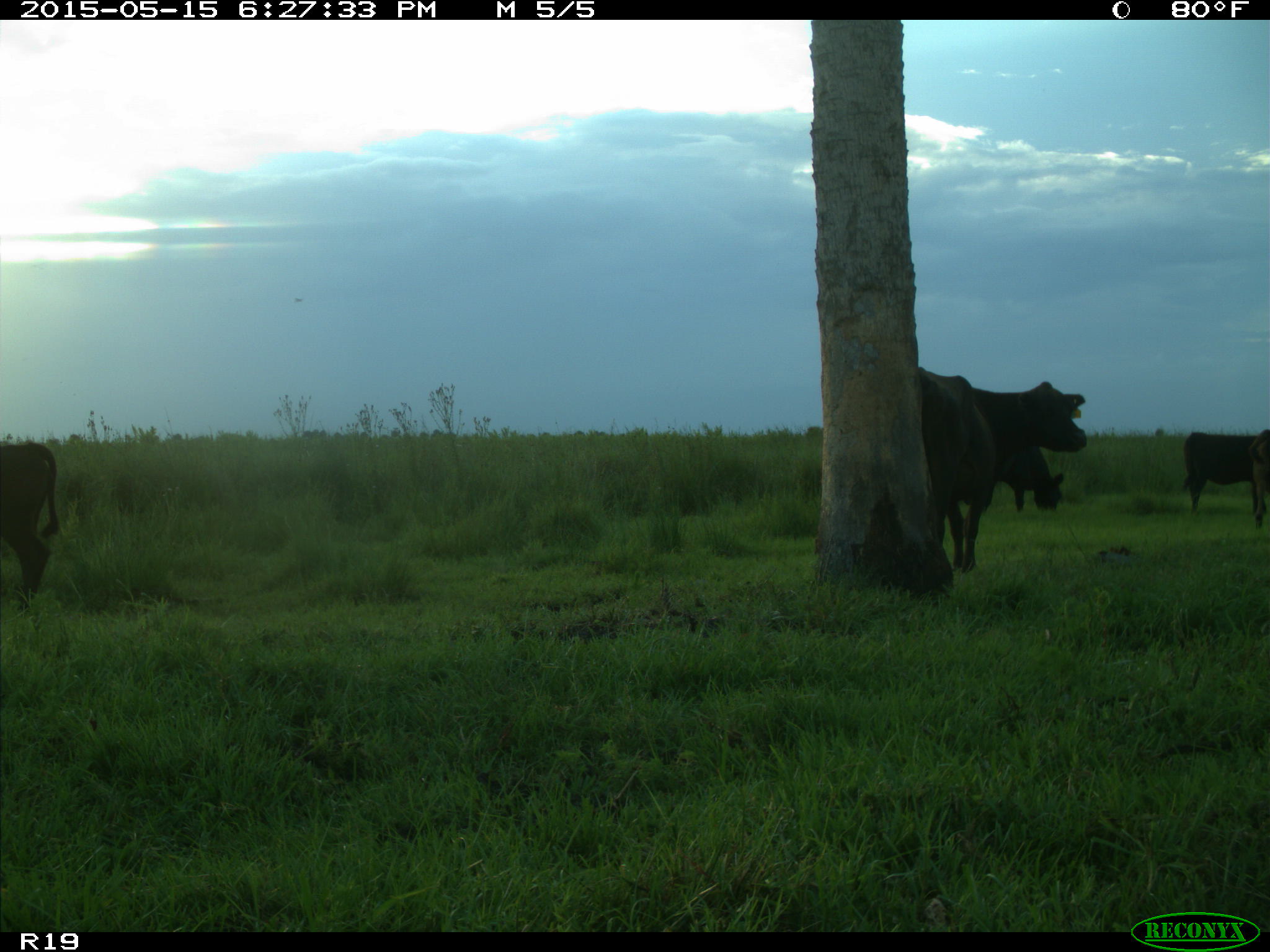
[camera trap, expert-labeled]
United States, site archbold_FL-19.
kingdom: Animalia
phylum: Chordata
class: Mammalia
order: Artiodactyla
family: Bovidae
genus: Bos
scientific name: Bos taurus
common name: domestic cow